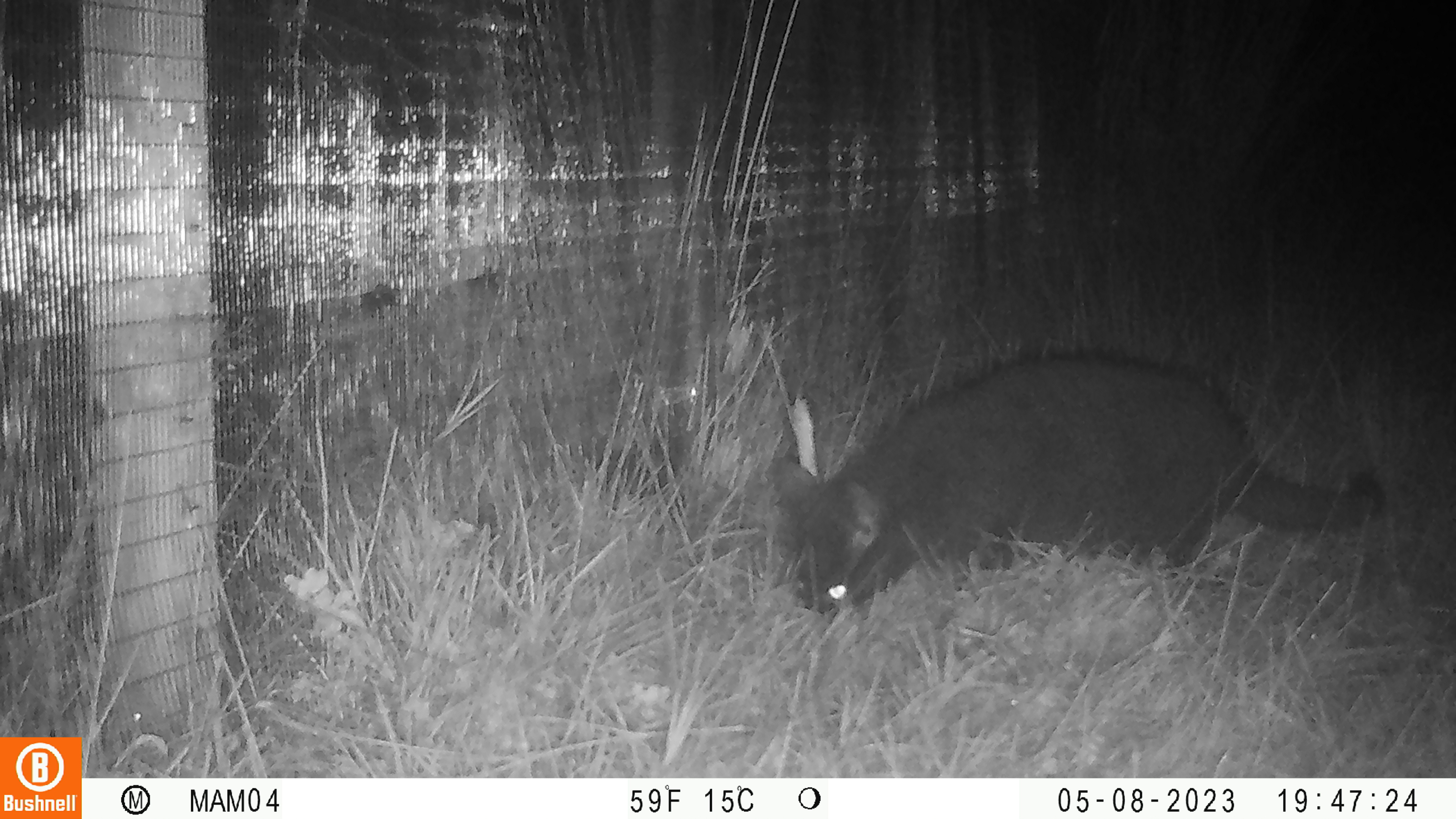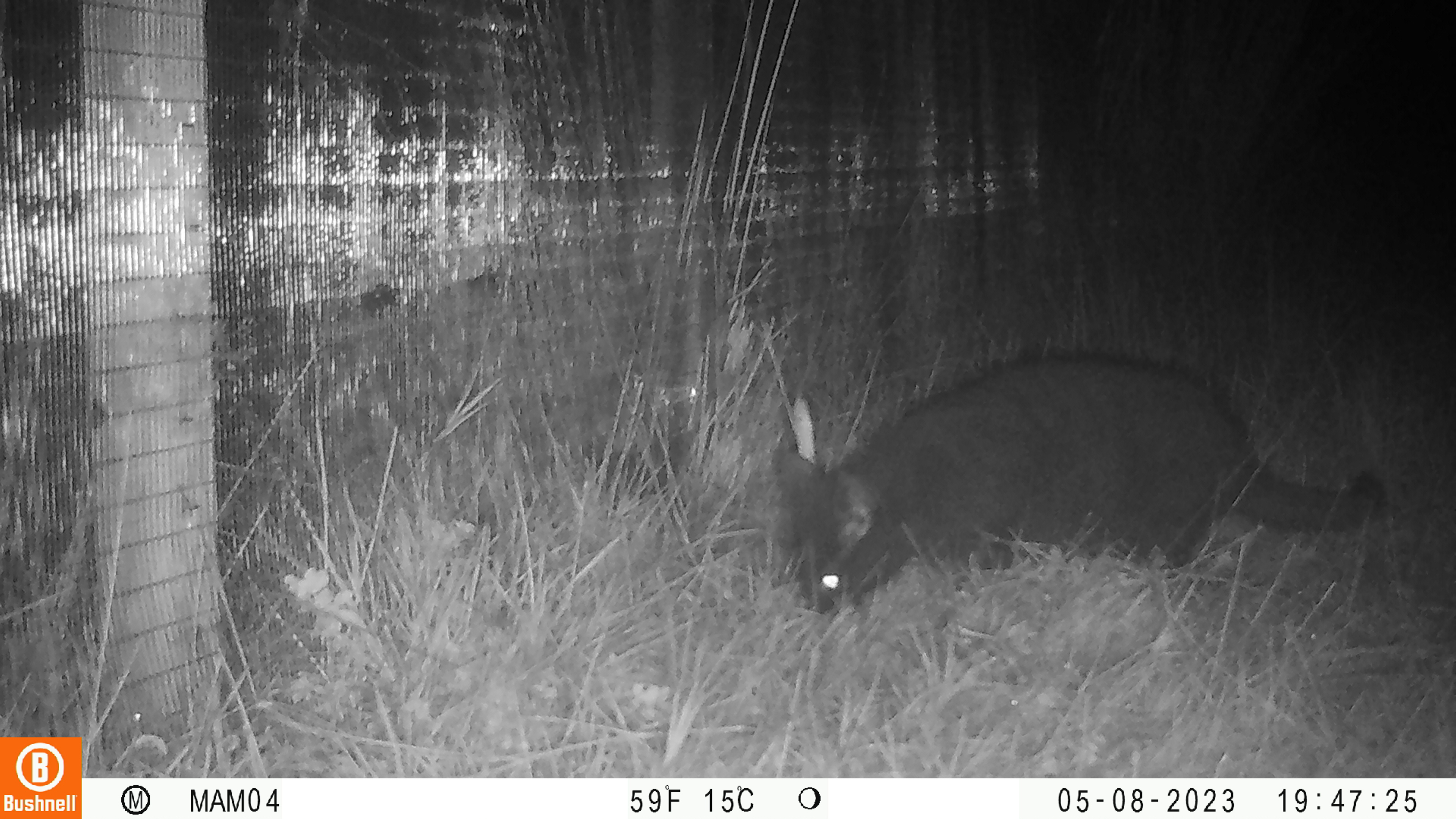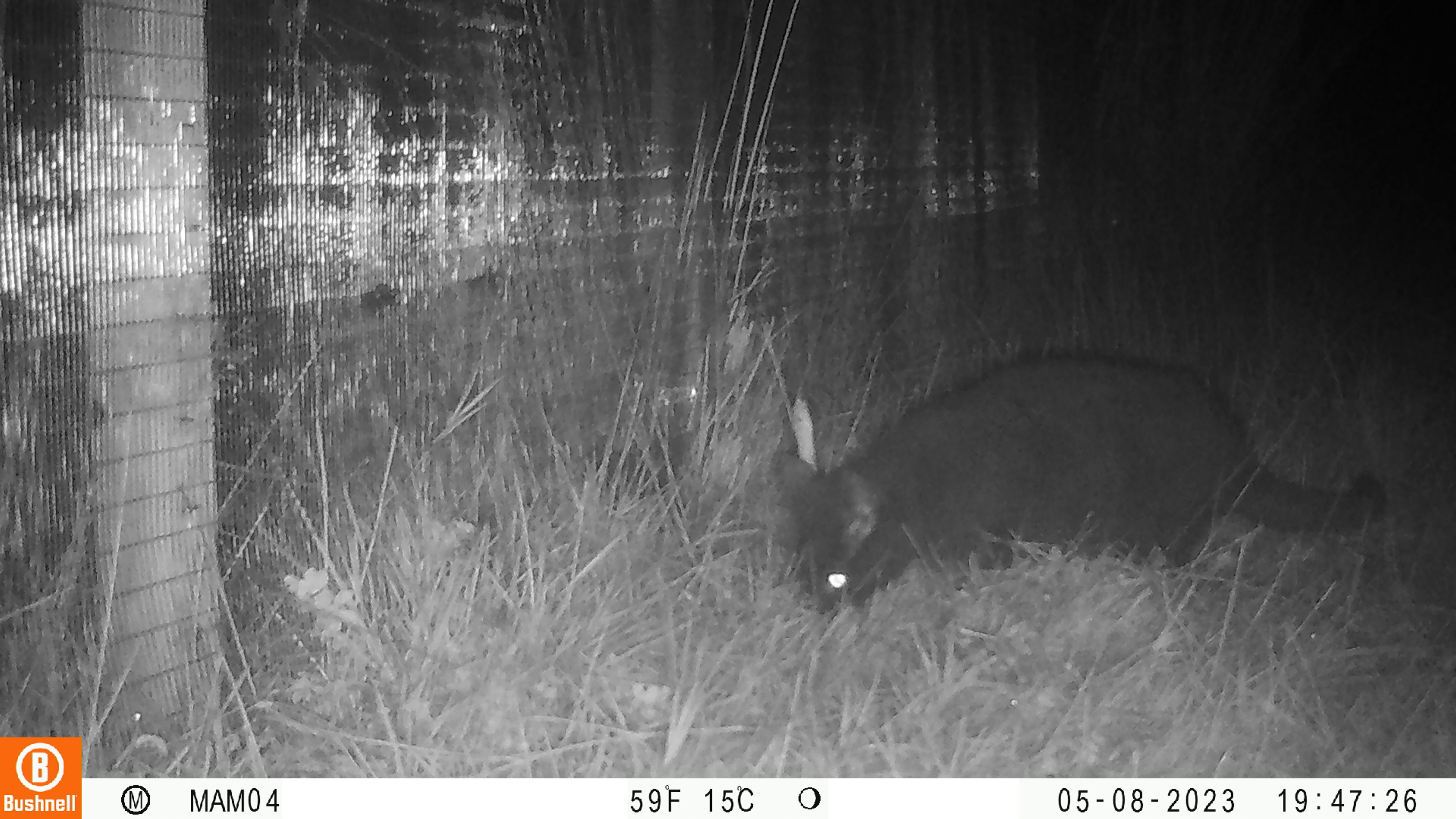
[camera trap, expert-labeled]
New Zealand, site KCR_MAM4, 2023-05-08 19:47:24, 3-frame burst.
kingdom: Animalia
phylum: Chordata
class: Mammalia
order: Carnivora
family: Felidae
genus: Felis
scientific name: Felis catus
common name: domestic cat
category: cat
Cat (domestic cat) (Felis catus).